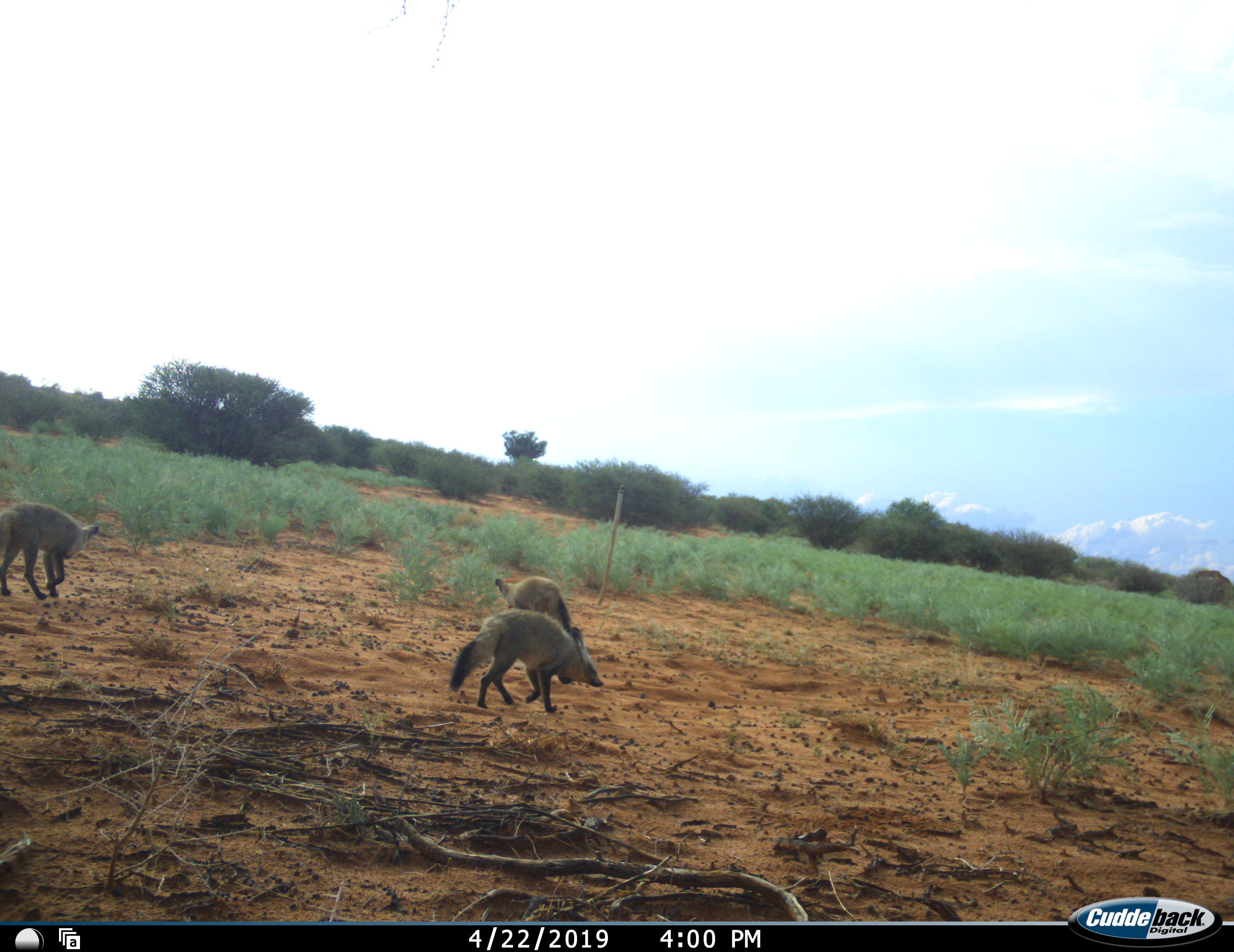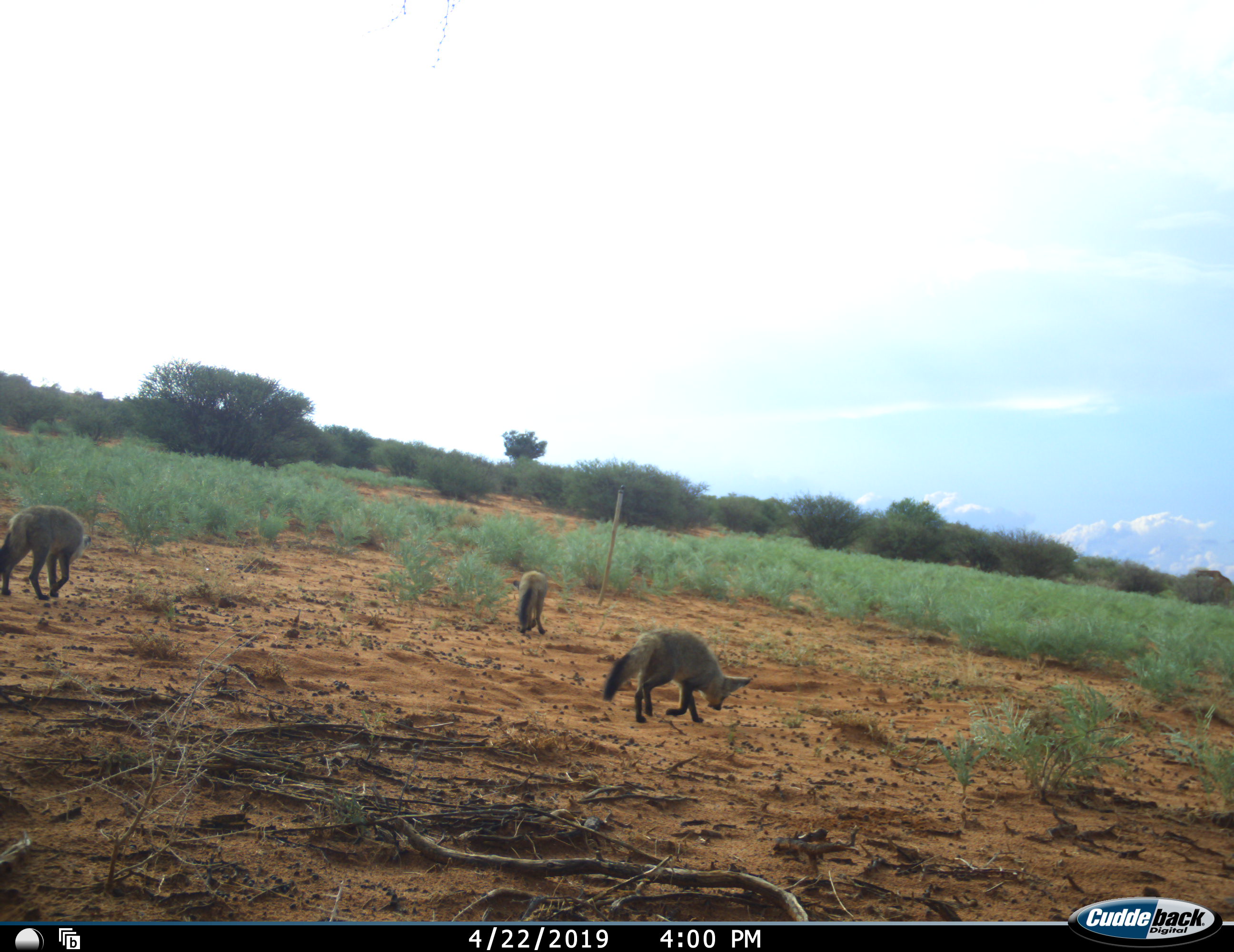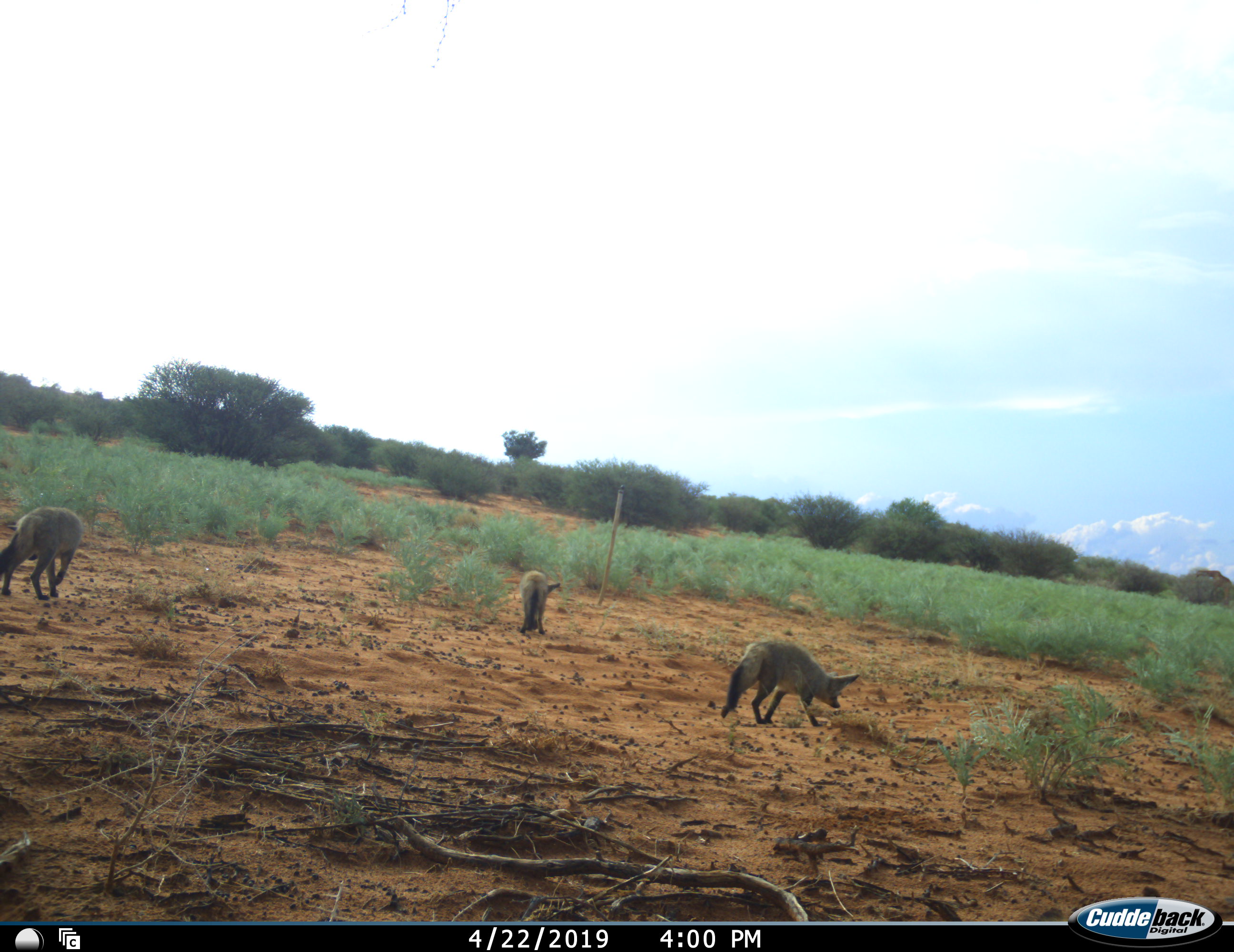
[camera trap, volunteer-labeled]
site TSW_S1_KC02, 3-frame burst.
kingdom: Animalia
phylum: Chordata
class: Mammalia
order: Carnivora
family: Canidae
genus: Otocyon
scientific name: Otocyon megalotis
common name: bat-eared fox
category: foxbateared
Foxbateared (bat-eared fox) (Otocyon megalotis), count 3. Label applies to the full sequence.